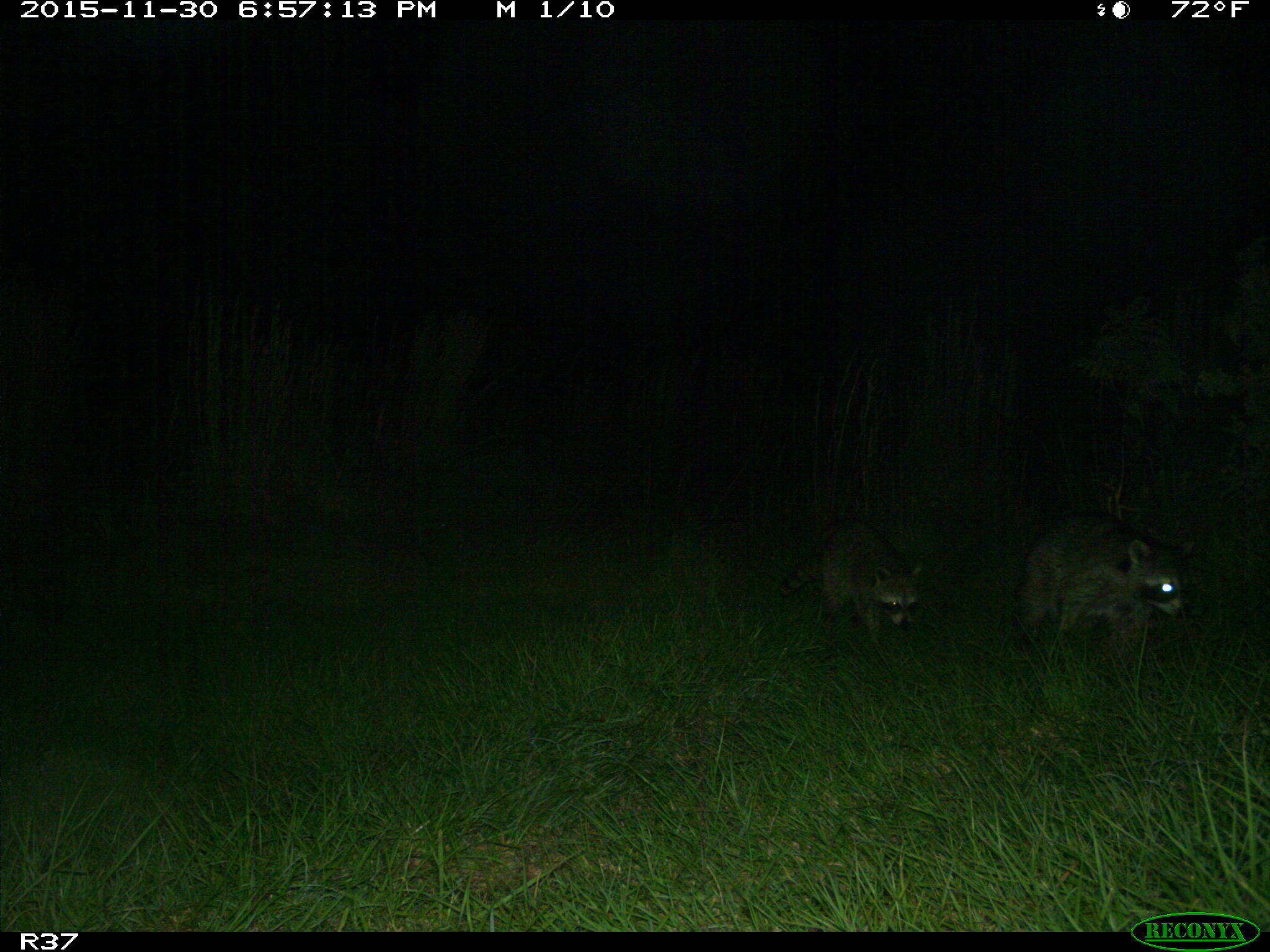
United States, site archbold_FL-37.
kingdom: Animalia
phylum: Chordata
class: Mammalia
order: Carnivora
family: Procyonidae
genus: Procyon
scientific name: Procyon lotor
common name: common raccoon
Procyon lotor (common raccoon).